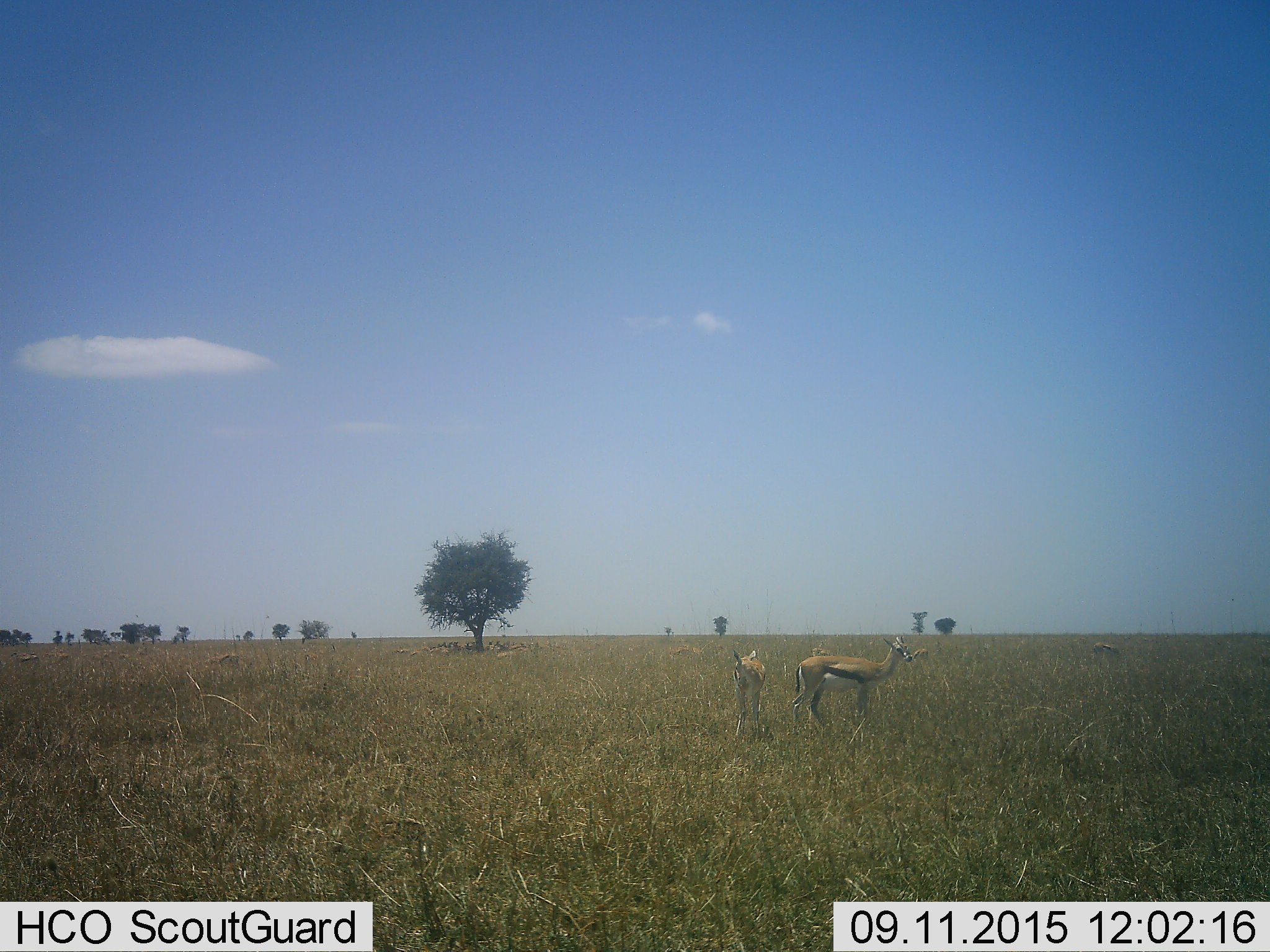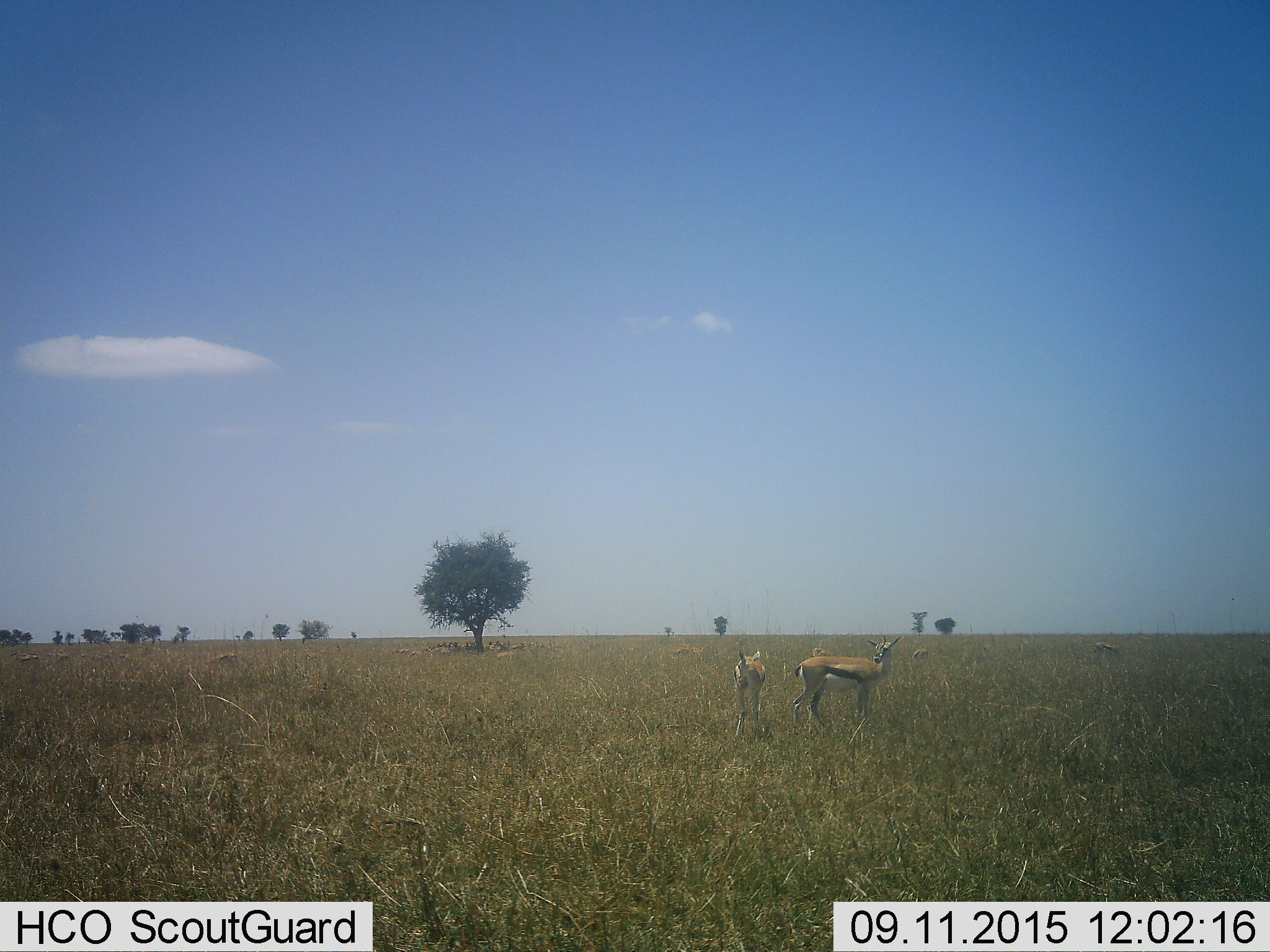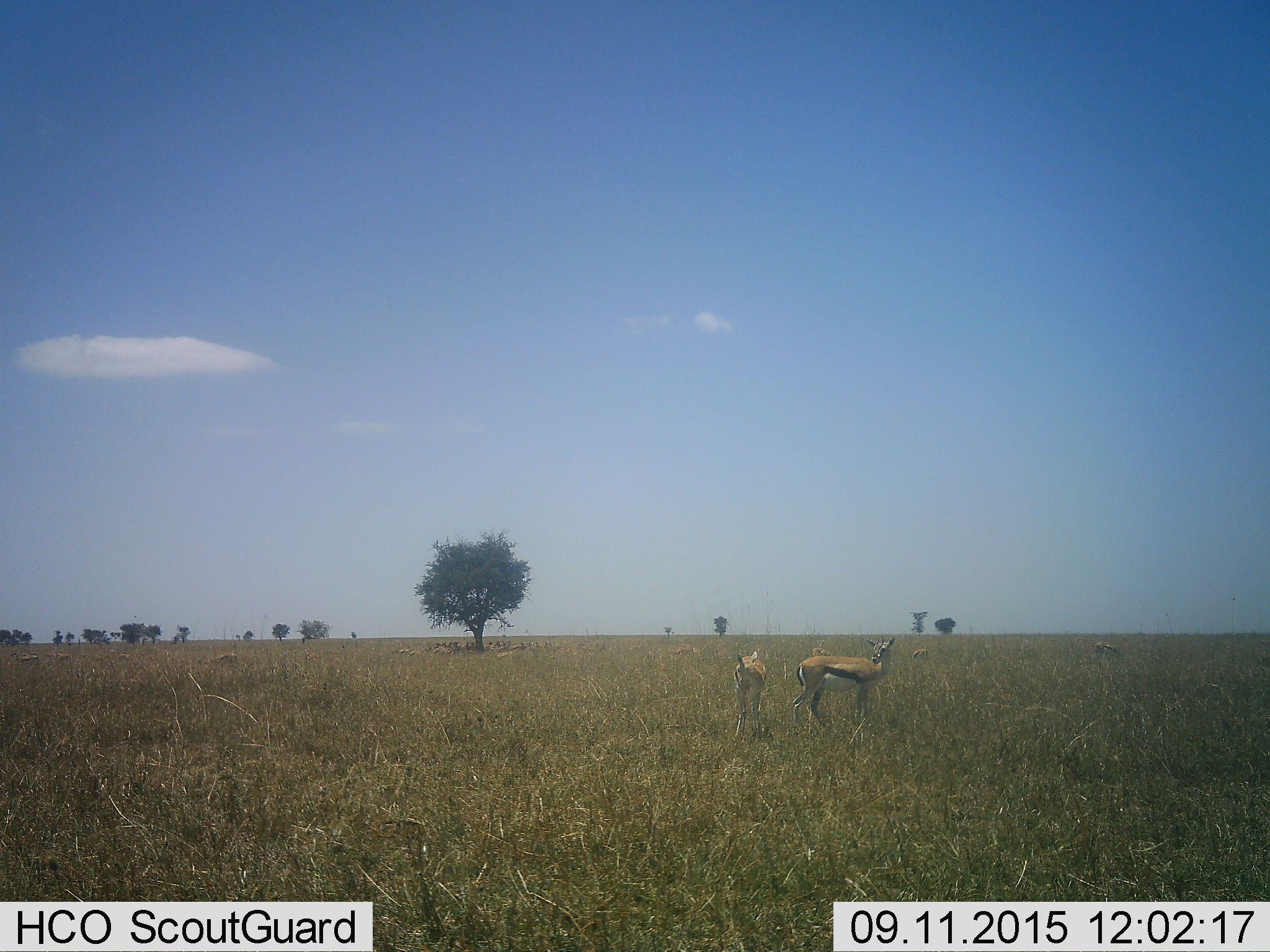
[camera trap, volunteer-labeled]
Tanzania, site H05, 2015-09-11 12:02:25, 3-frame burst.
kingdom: Animalia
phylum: Chordata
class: Mammalia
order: Artiodactyla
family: Bovidae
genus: Eudorcas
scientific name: Eudorcas thomsonii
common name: thomson's gazelle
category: gazellethomsons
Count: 11-50.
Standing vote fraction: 100%.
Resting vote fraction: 67%.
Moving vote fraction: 33%.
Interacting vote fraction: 11%.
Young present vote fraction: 33%.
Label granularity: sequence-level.